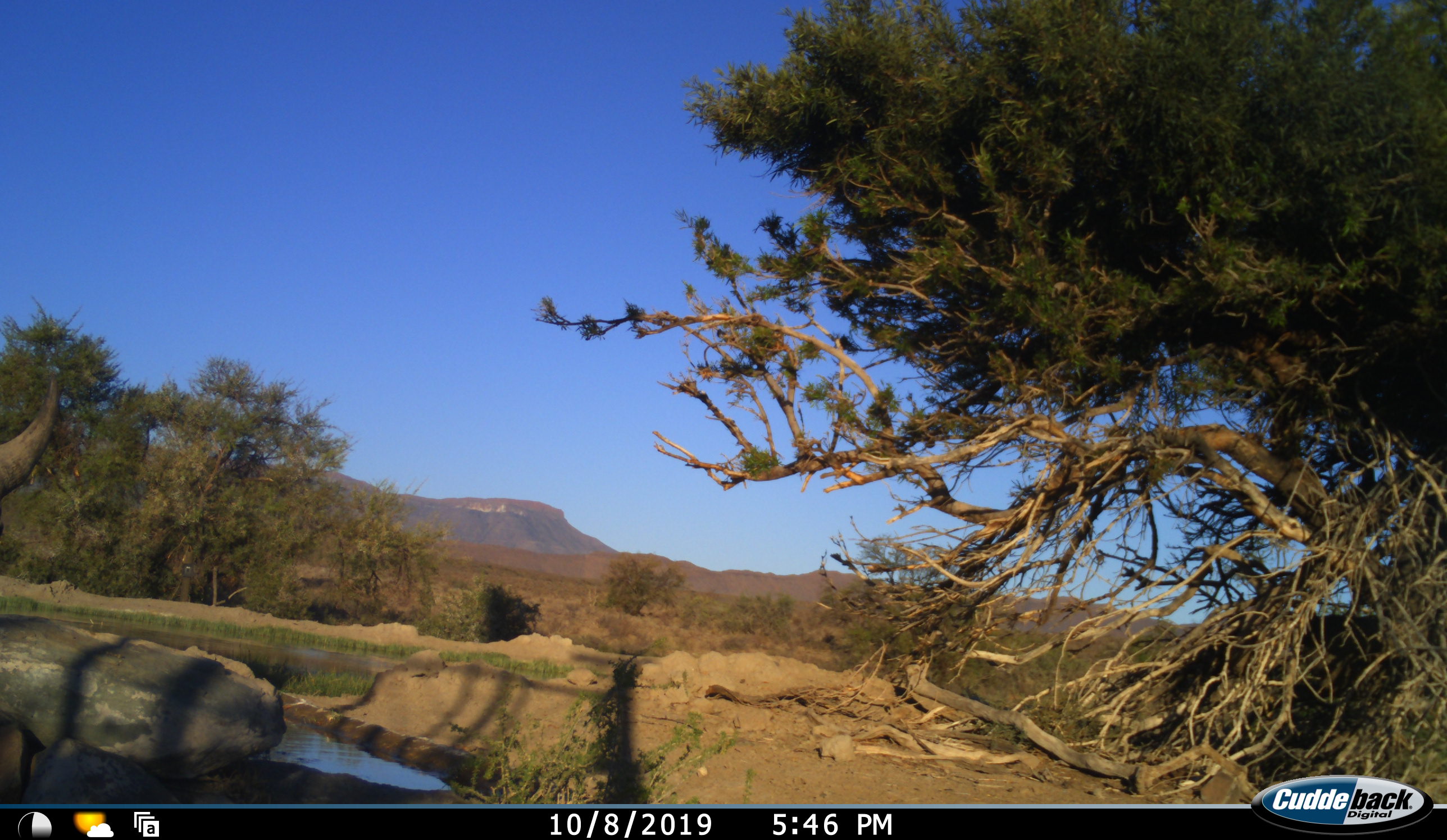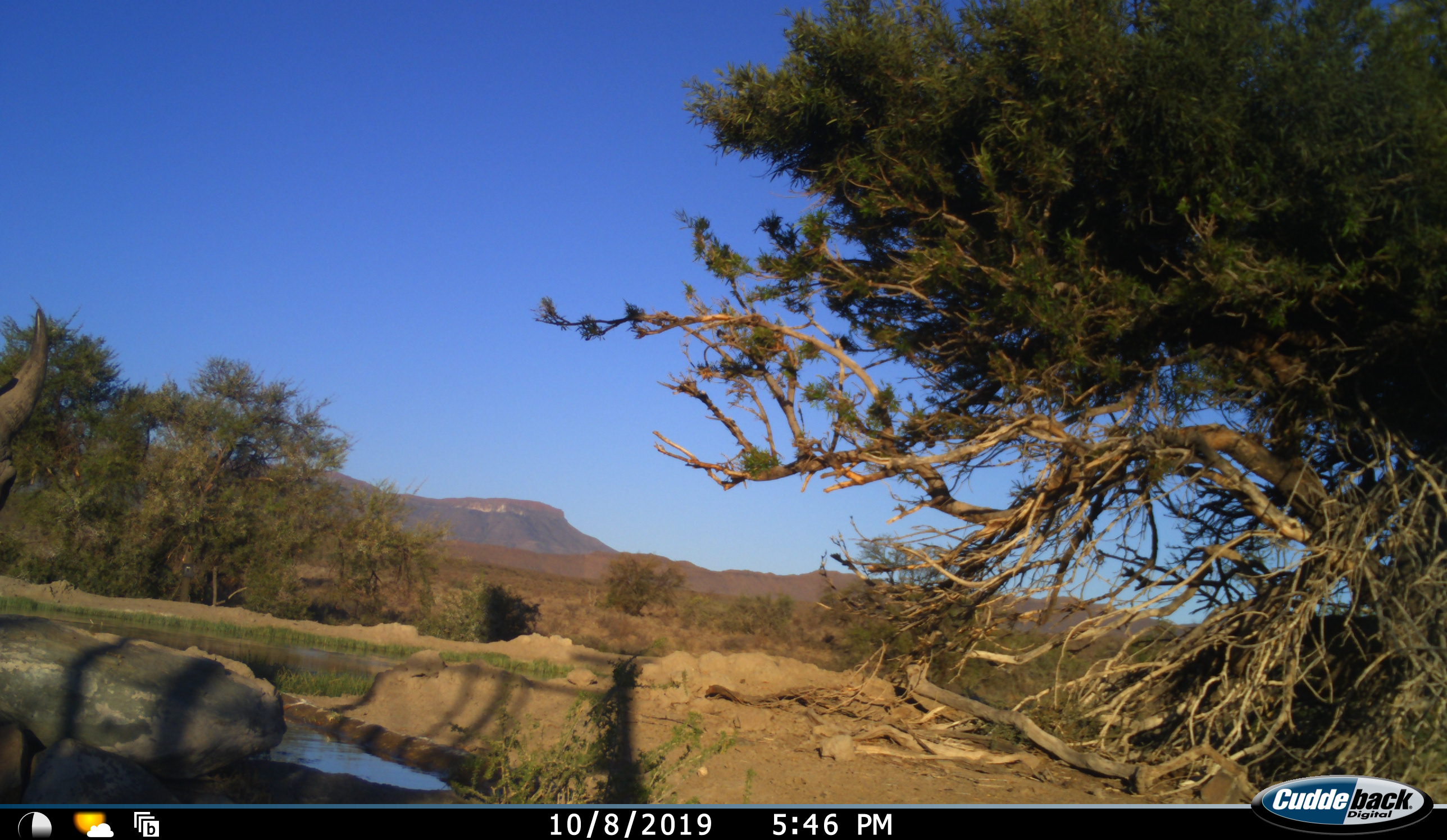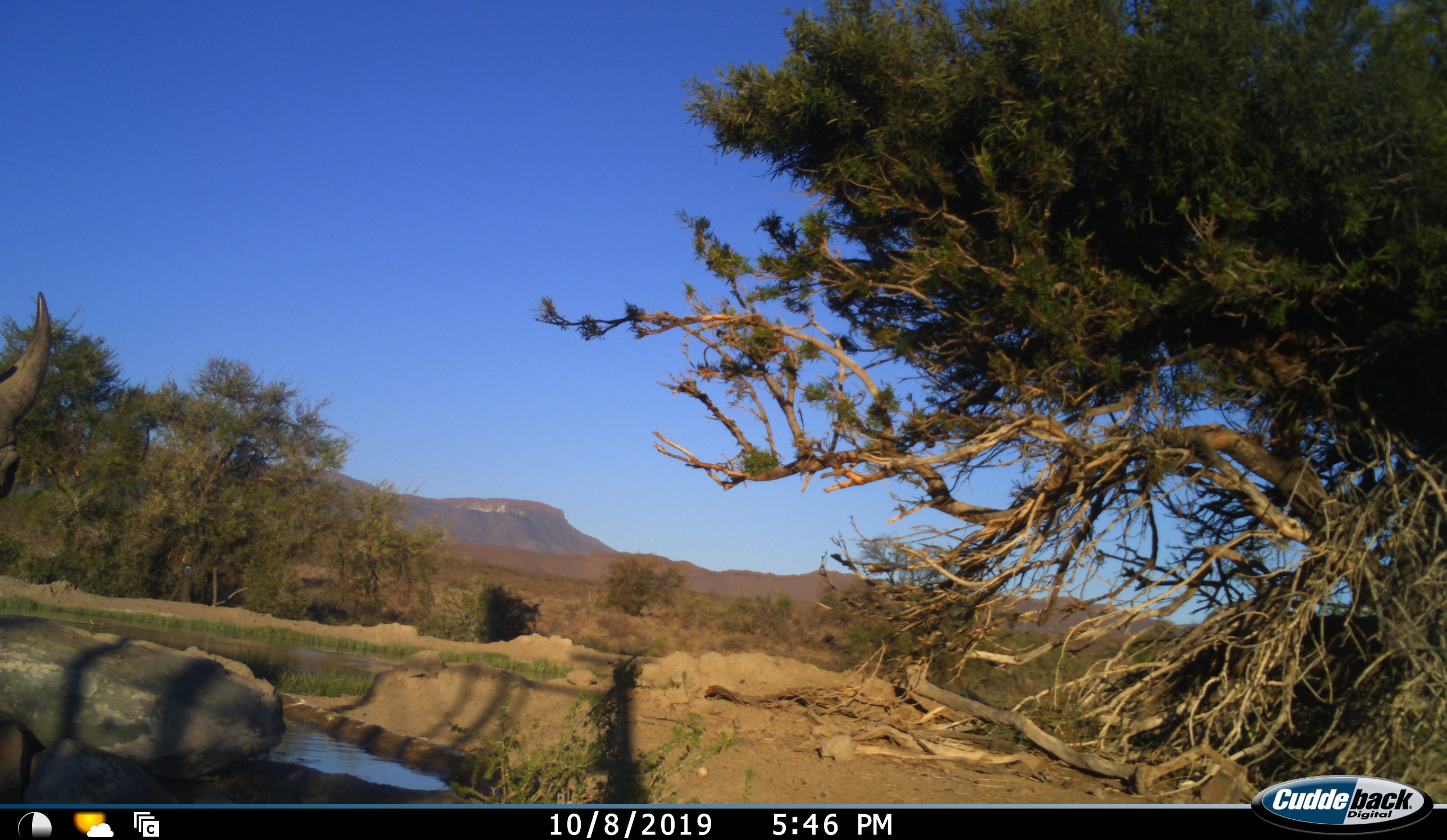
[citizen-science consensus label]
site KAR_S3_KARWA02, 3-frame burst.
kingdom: Animalia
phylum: Chordata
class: Mammalia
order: Perissodactyla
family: Rhinocerotidae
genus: Diceros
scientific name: Diceros bicornis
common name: black rhinoceros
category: rhinocerosblack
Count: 1.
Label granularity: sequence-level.